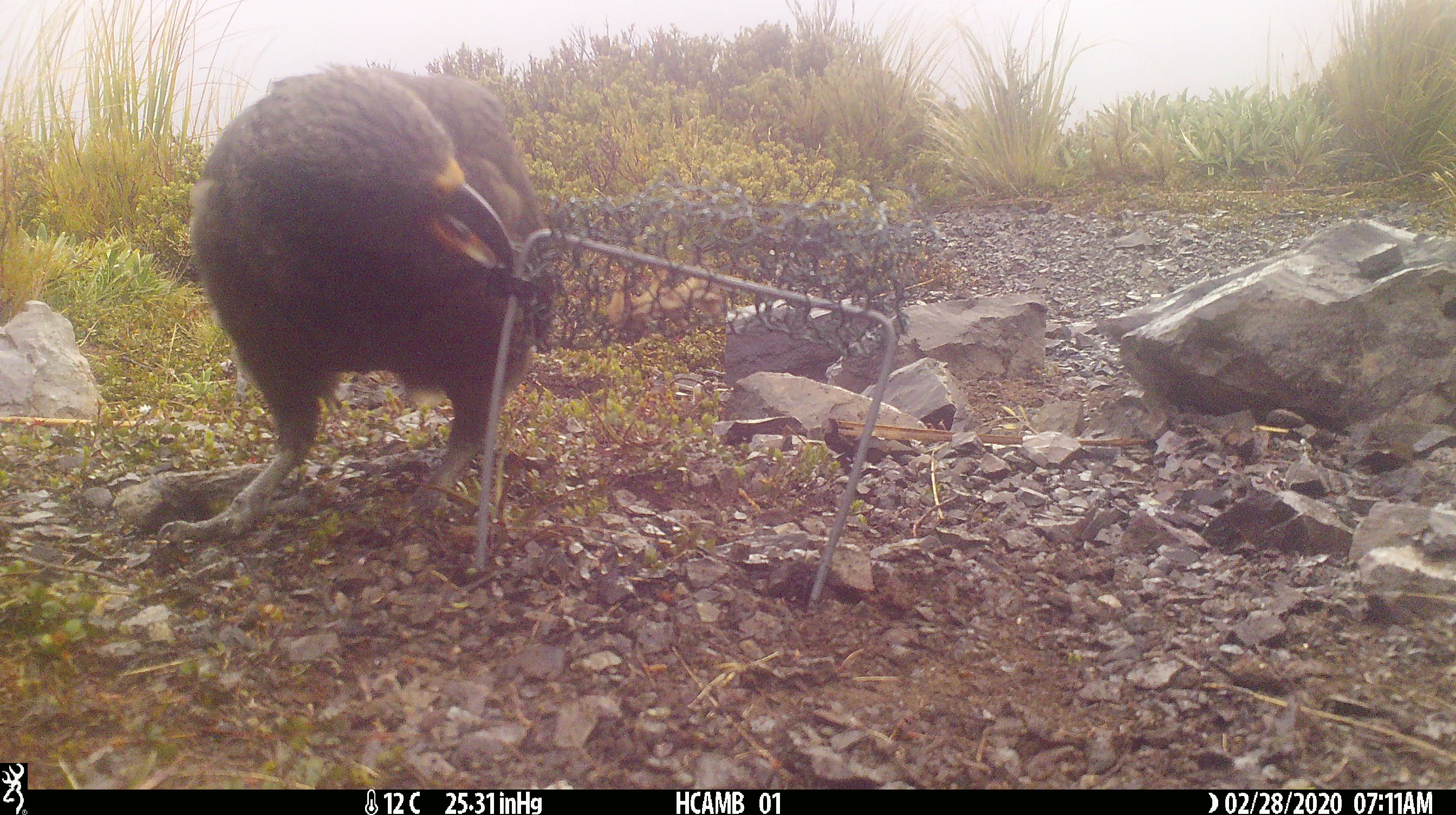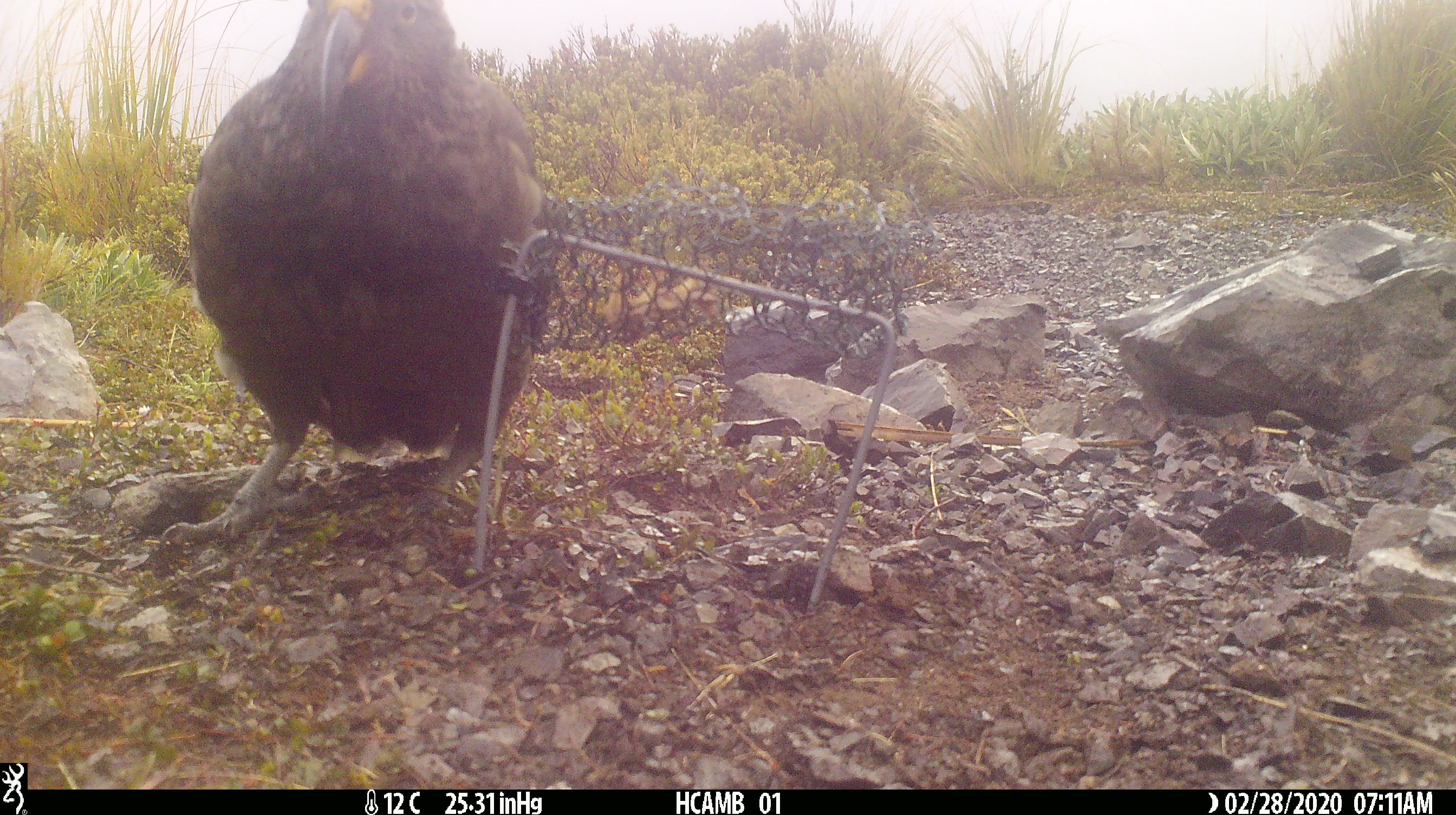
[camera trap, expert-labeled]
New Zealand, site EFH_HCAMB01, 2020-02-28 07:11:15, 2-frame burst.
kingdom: Animalia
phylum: Chordata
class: Aves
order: Psittaciformes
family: Strigopidae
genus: Nestor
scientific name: Nestor notabilis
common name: kea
Kea (Nestor notabilis).